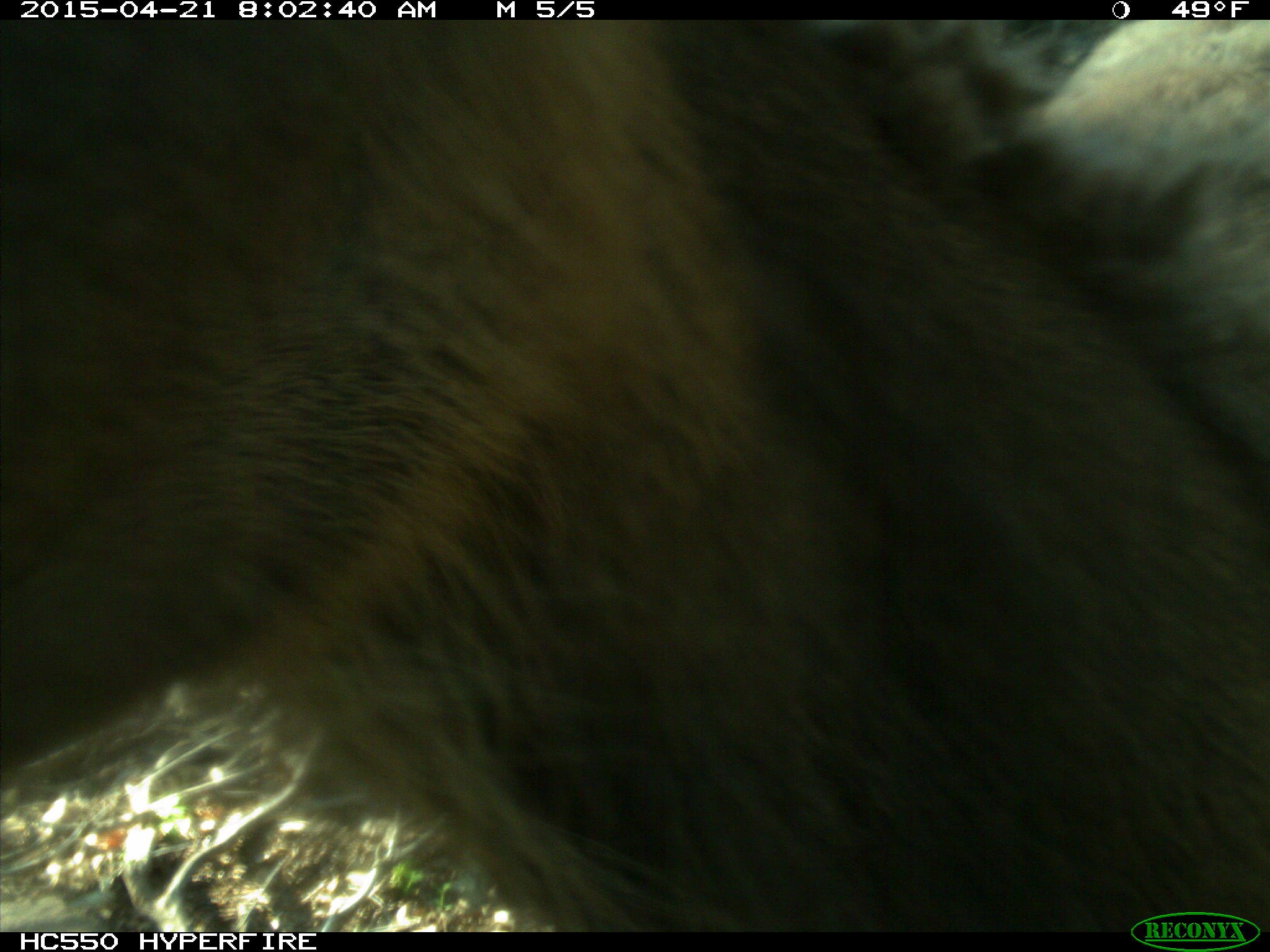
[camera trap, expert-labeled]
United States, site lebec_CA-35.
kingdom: Animalia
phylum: Chordata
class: Mammalia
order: Artiodactyla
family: Cervidae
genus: Cervus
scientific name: Cervus canadensis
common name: elk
Cervus canadensis (elk).